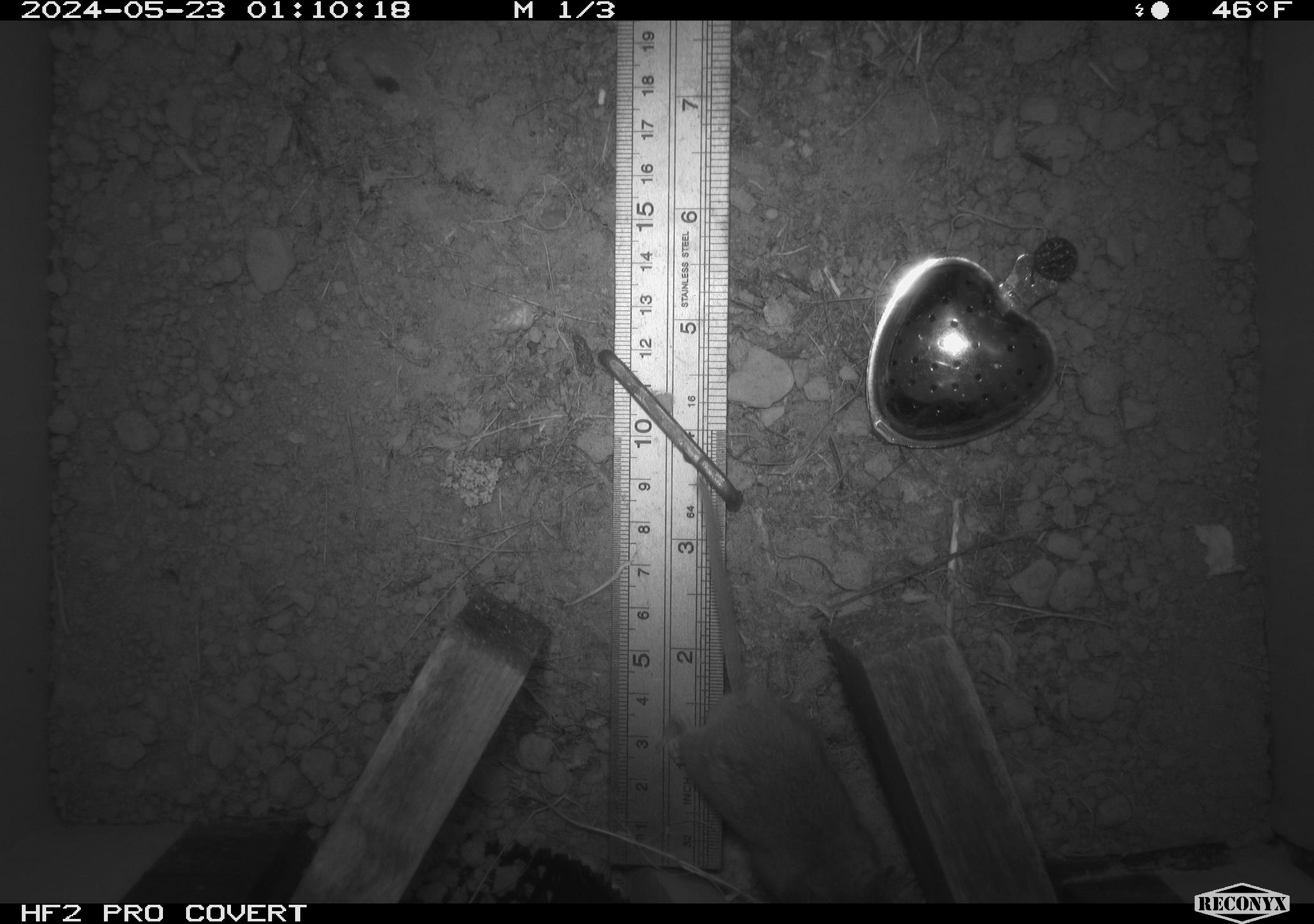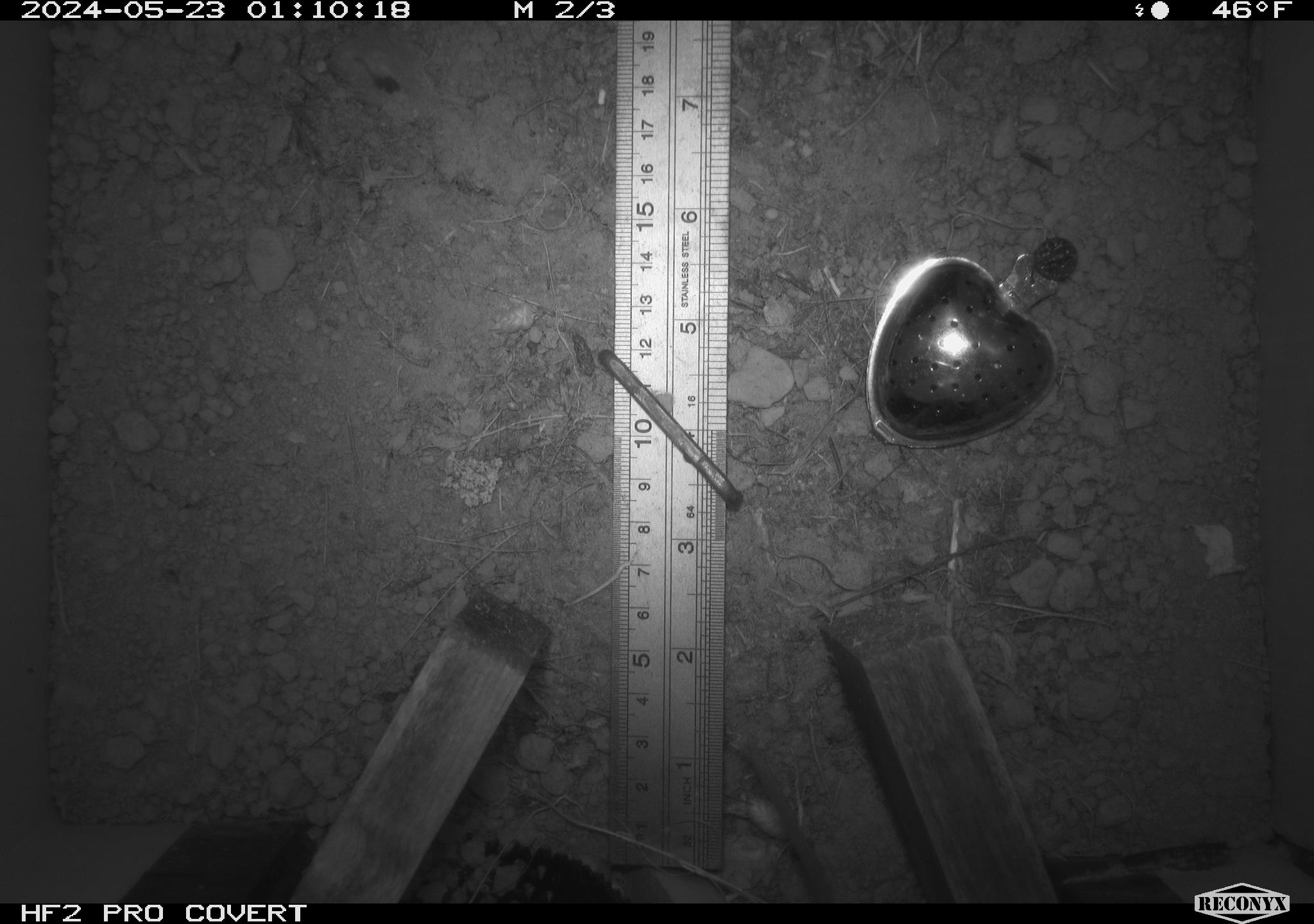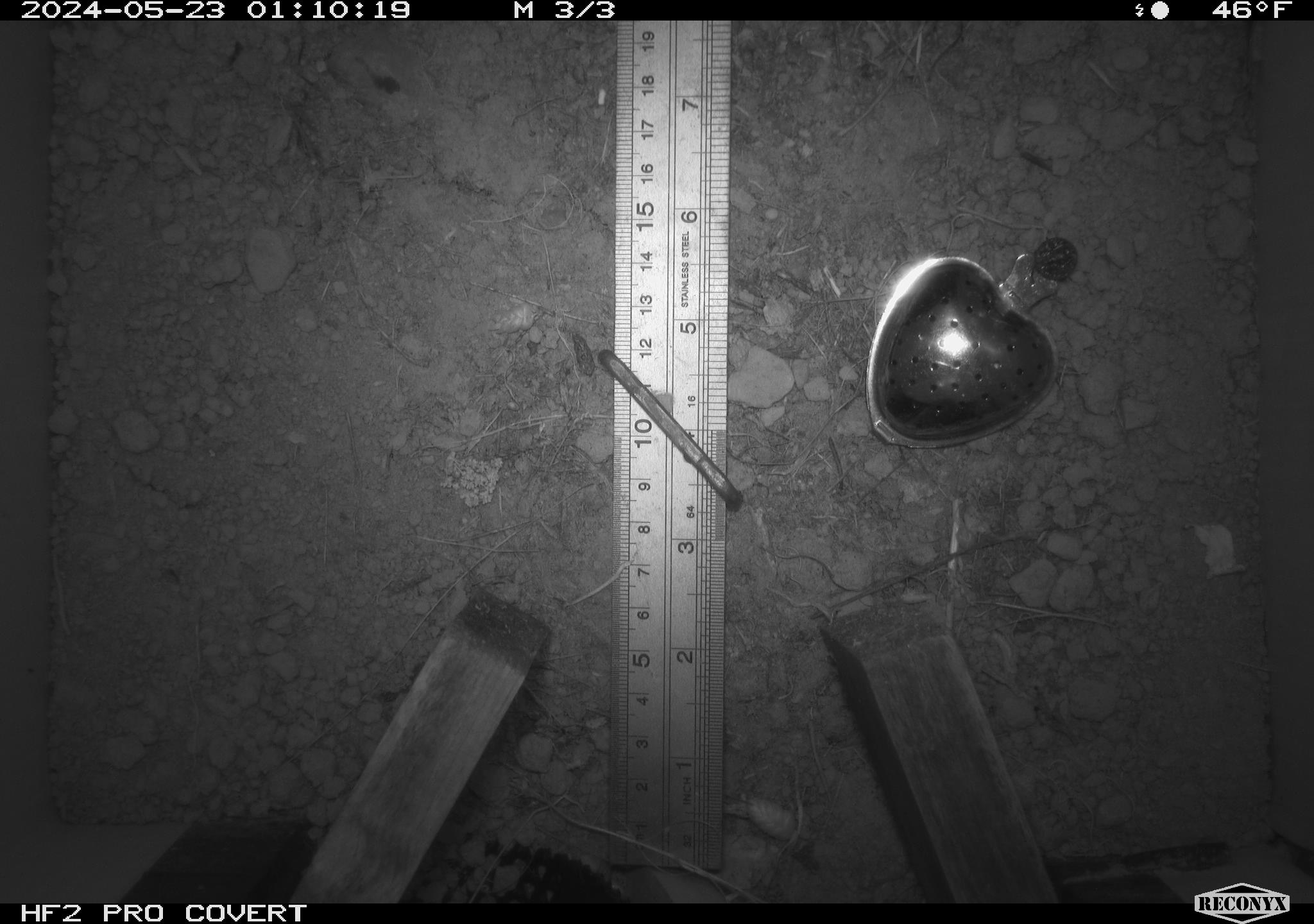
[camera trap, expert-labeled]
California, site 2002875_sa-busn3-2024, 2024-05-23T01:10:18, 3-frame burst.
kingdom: Animalia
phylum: Chordata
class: Mammalia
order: Rodentia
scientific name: Rodentia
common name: mouse species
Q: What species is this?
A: Mouse species (Rodentia).